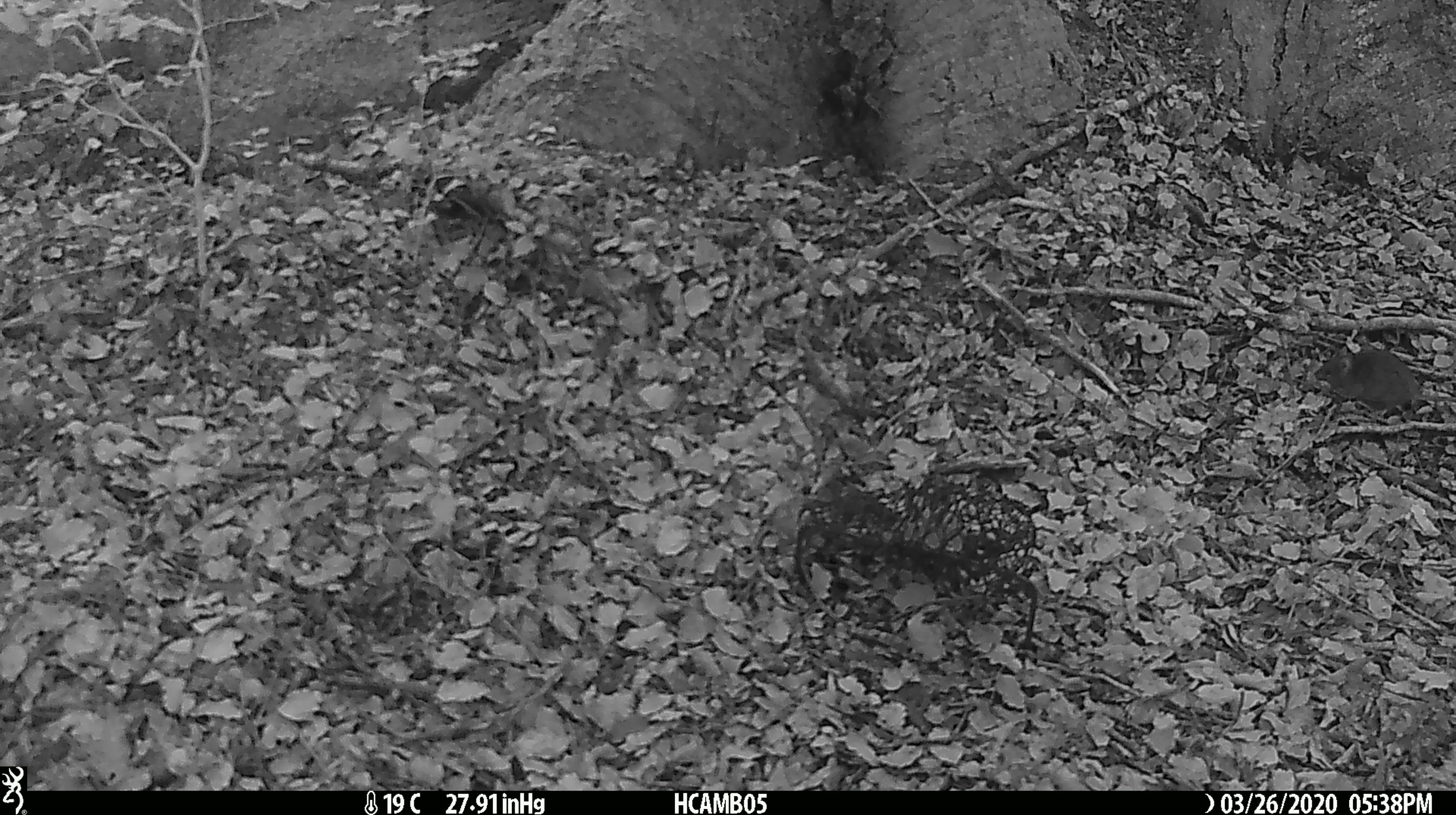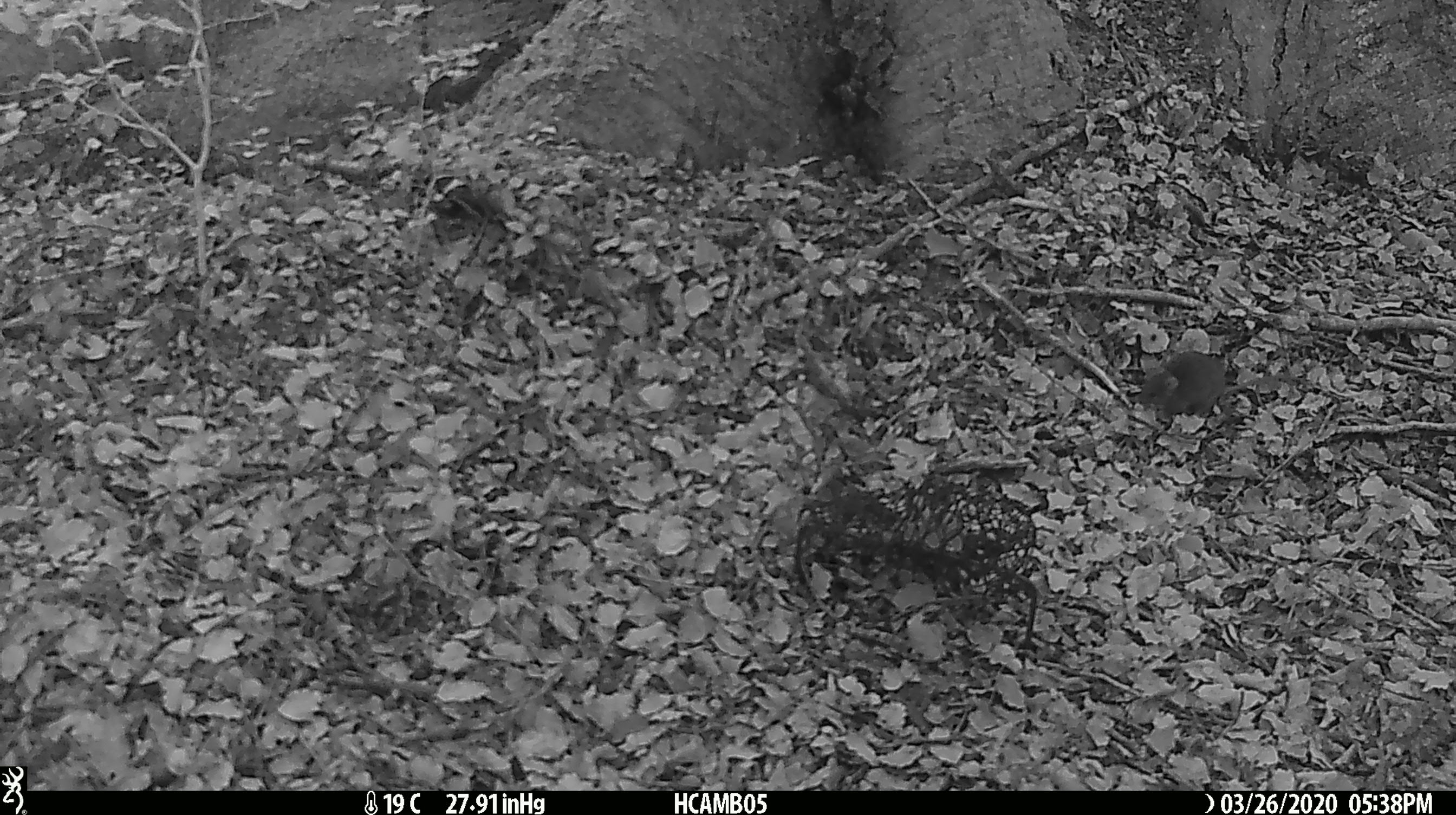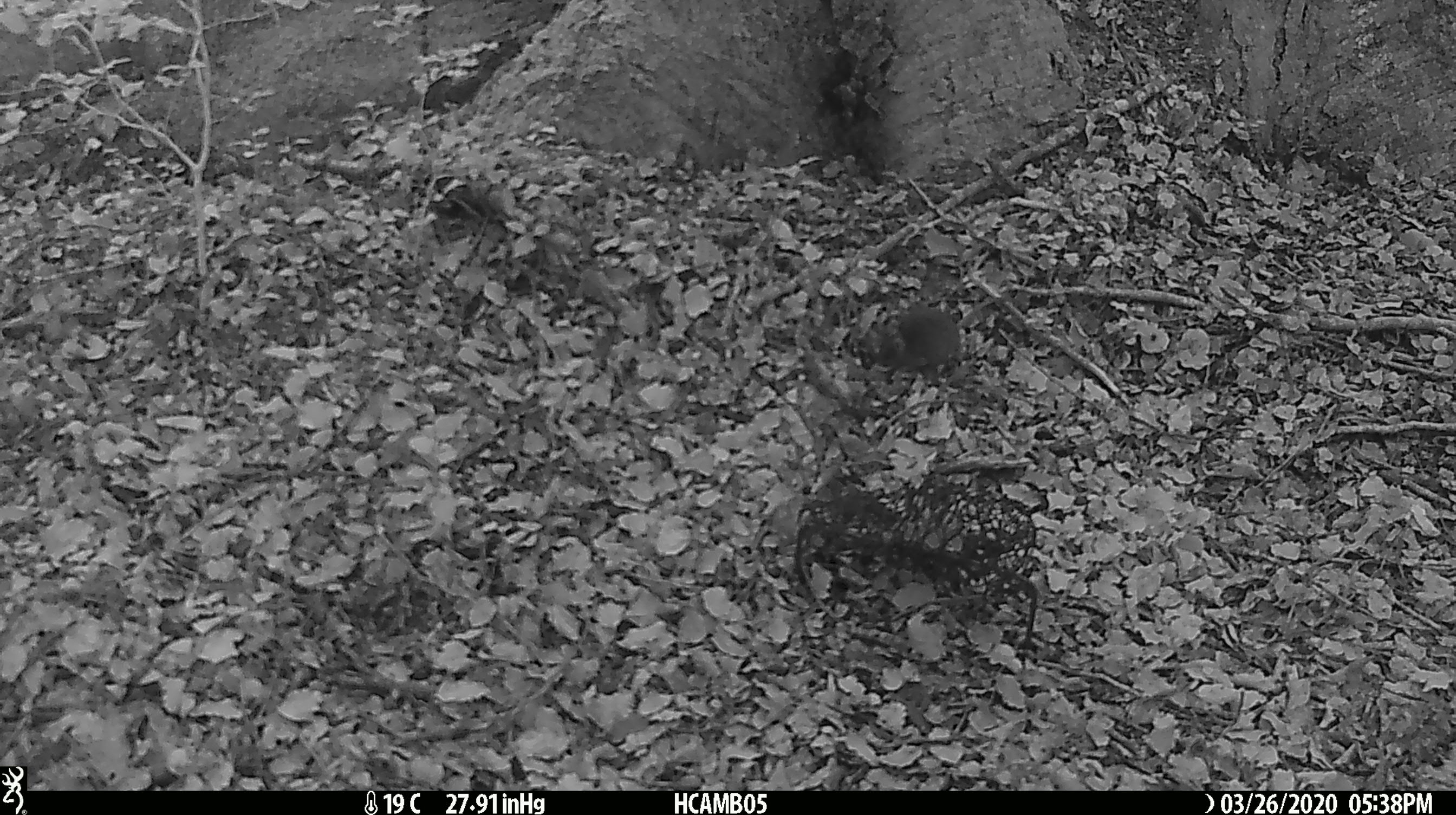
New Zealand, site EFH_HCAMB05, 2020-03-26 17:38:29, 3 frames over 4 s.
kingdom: Animalia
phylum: Chordata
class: Mammalia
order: Rodentia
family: Muridae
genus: Mus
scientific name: Mus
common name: mouse